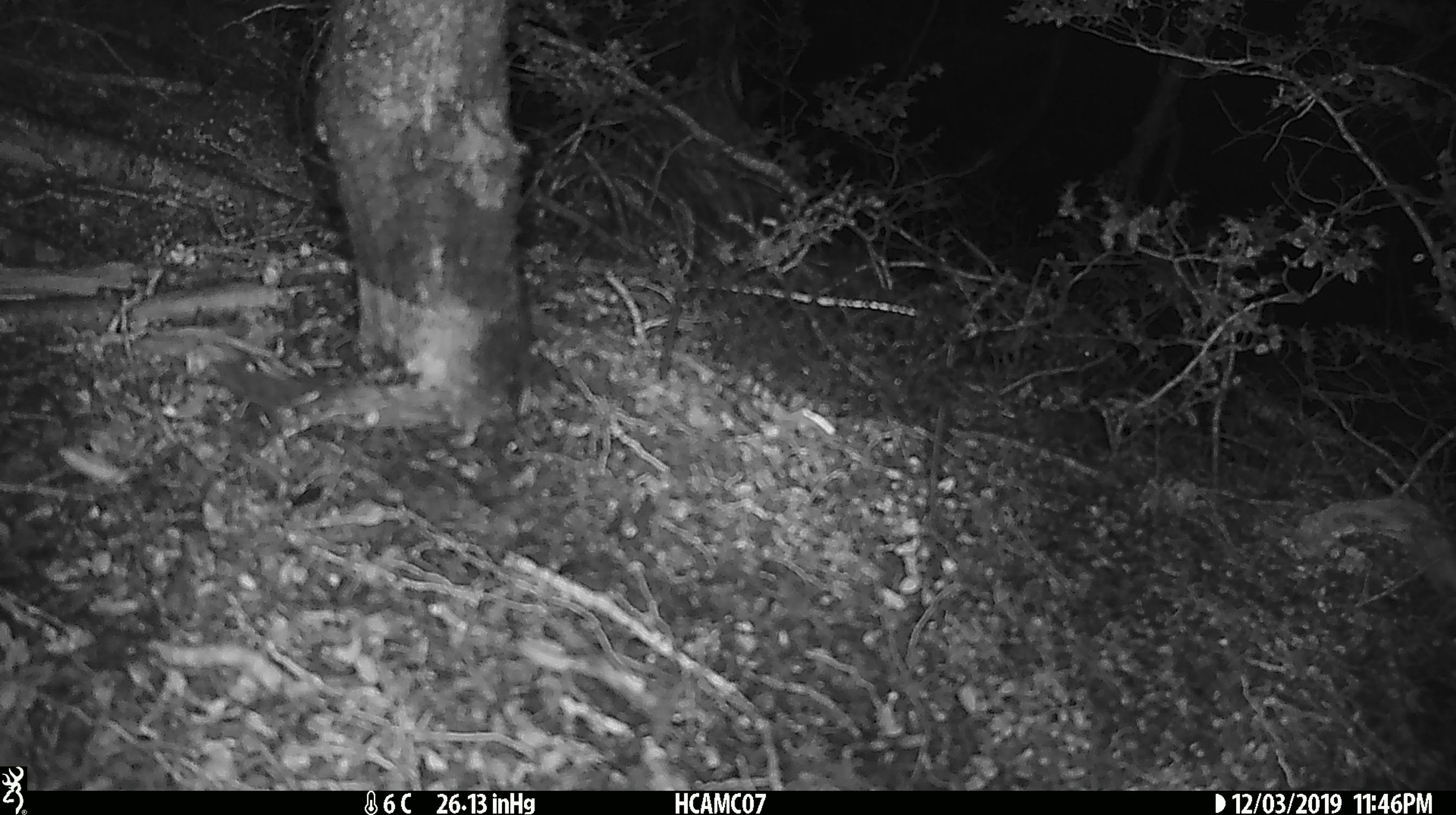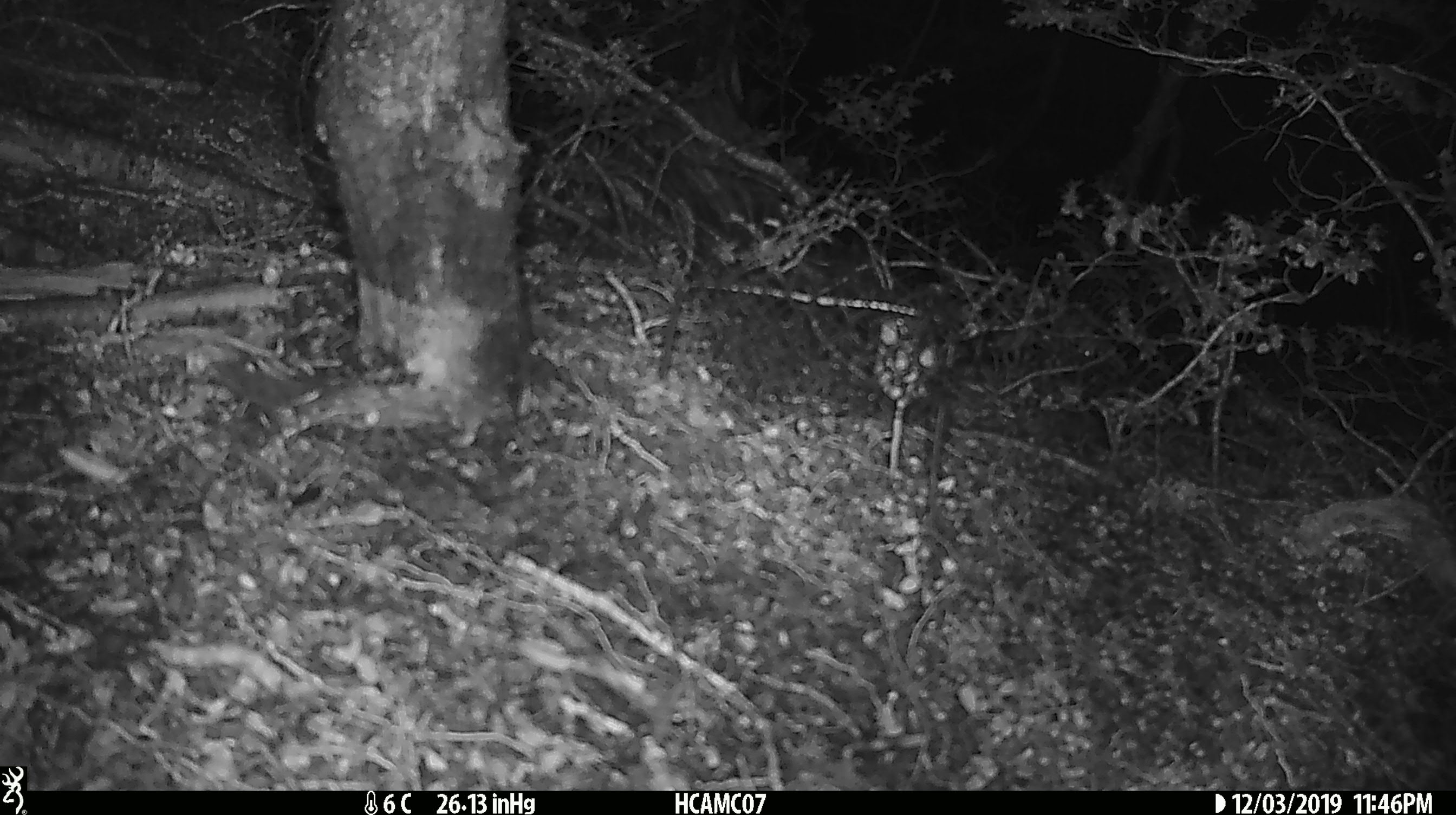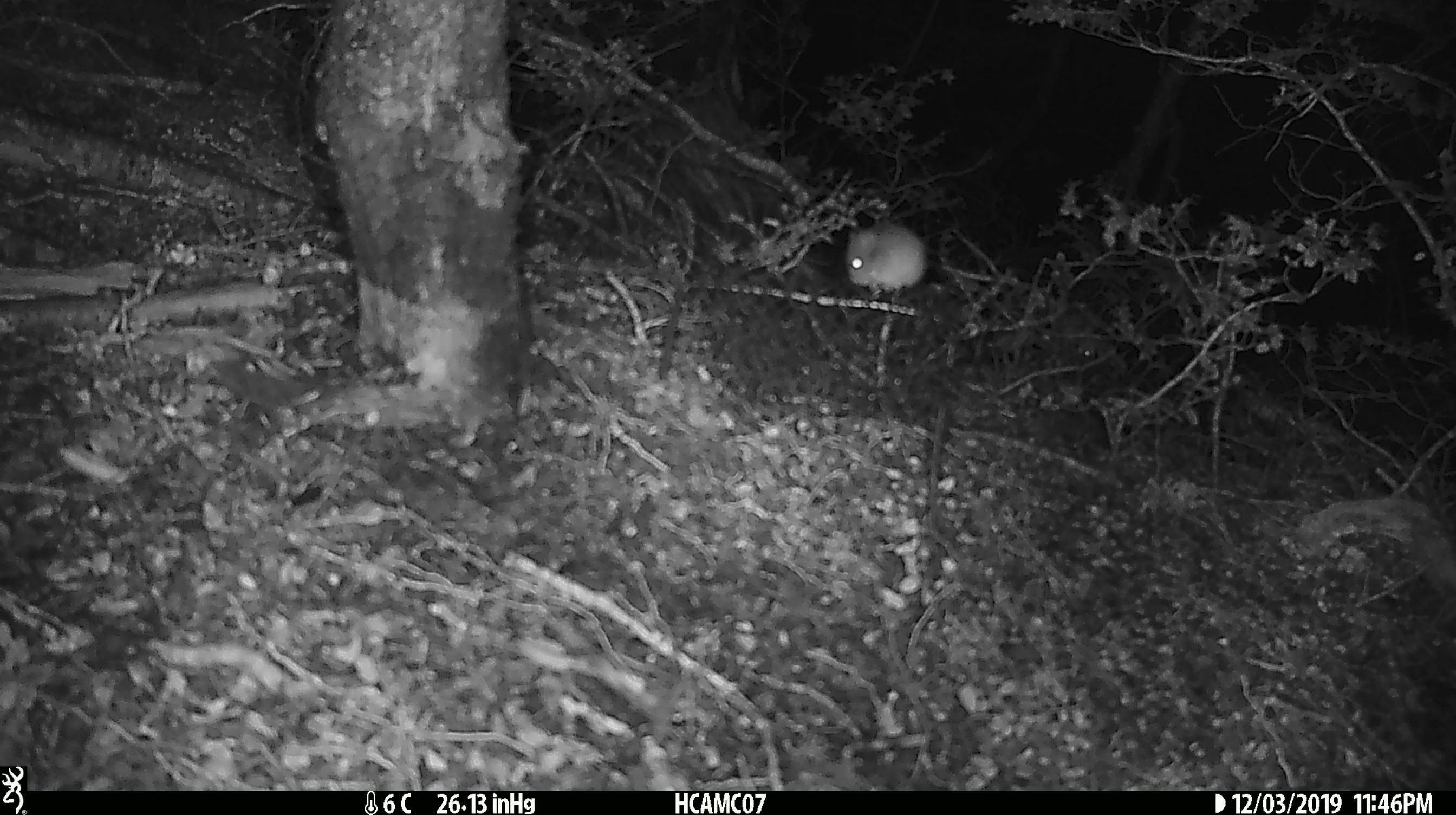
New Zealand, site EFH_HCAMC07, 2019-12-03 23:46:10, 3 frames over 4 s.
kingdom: Animalia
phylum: Chordata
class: Mammalia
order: Rodentia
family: Muridae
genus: Mus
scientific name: Mus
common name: mouse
Mouse (Mus).